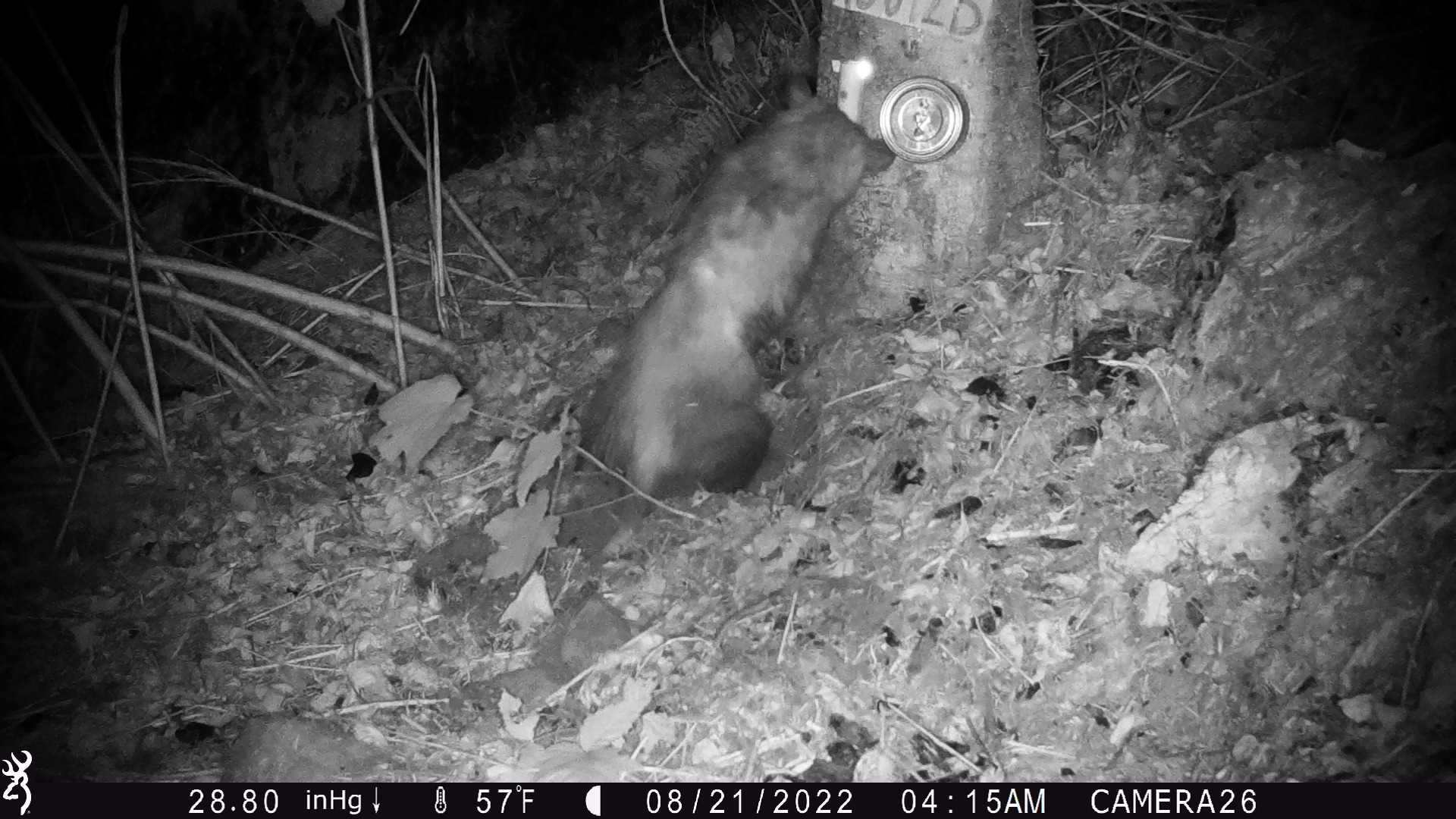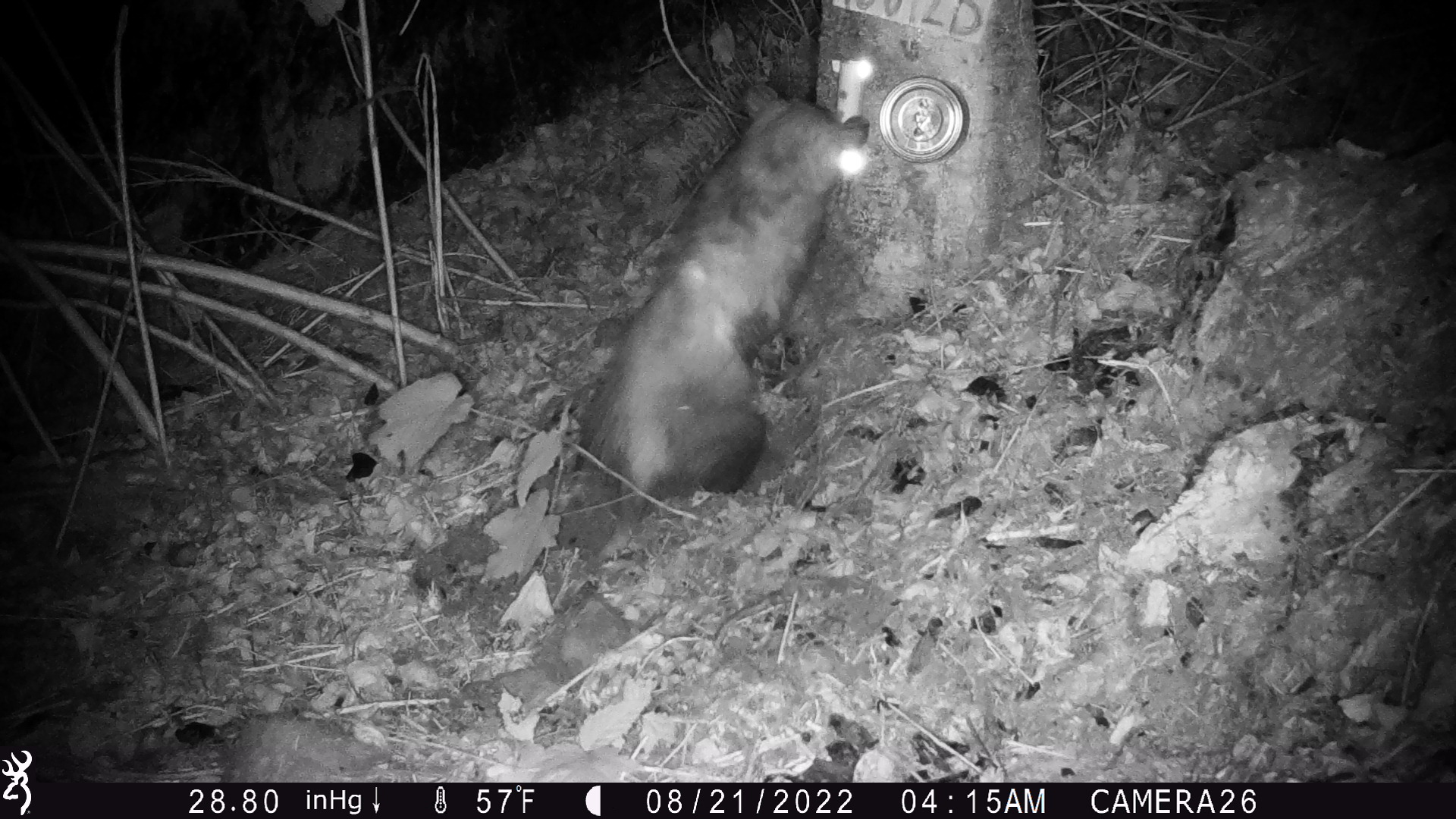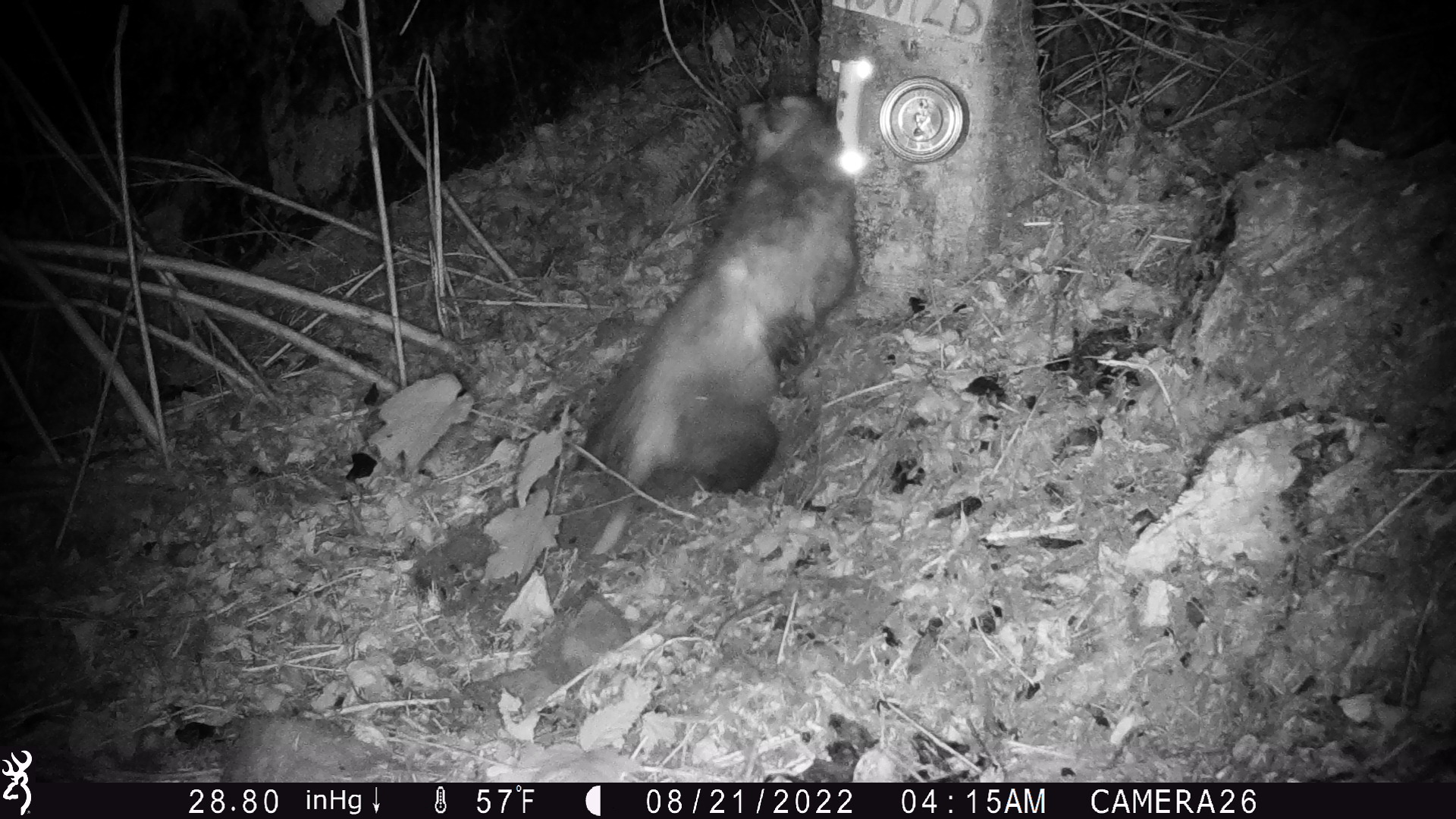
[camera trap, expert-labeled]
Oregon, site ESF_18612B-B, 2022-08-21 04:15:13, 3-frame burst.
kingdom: Animalia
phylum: Chordata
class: Mammalia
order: Didelphimorphia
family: Didelphidae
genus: Didelphis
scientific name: Didelphis virginiana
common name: virginia opossum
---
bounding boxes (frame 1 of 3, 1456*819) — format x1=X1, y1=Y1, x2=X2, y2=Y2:
virginia opossum: x1=507, y1=66, x2=906, y2=523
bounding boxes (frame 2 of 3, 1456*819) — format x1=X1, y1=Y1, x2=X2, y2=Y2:
virginia opossum: x1=561, y1=73, x2=877, y2=549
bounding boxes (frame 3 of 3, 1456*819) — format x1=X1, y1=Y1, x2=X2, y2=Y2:
virginia opossum: x1=541, y1=88, x2=873, y2=536